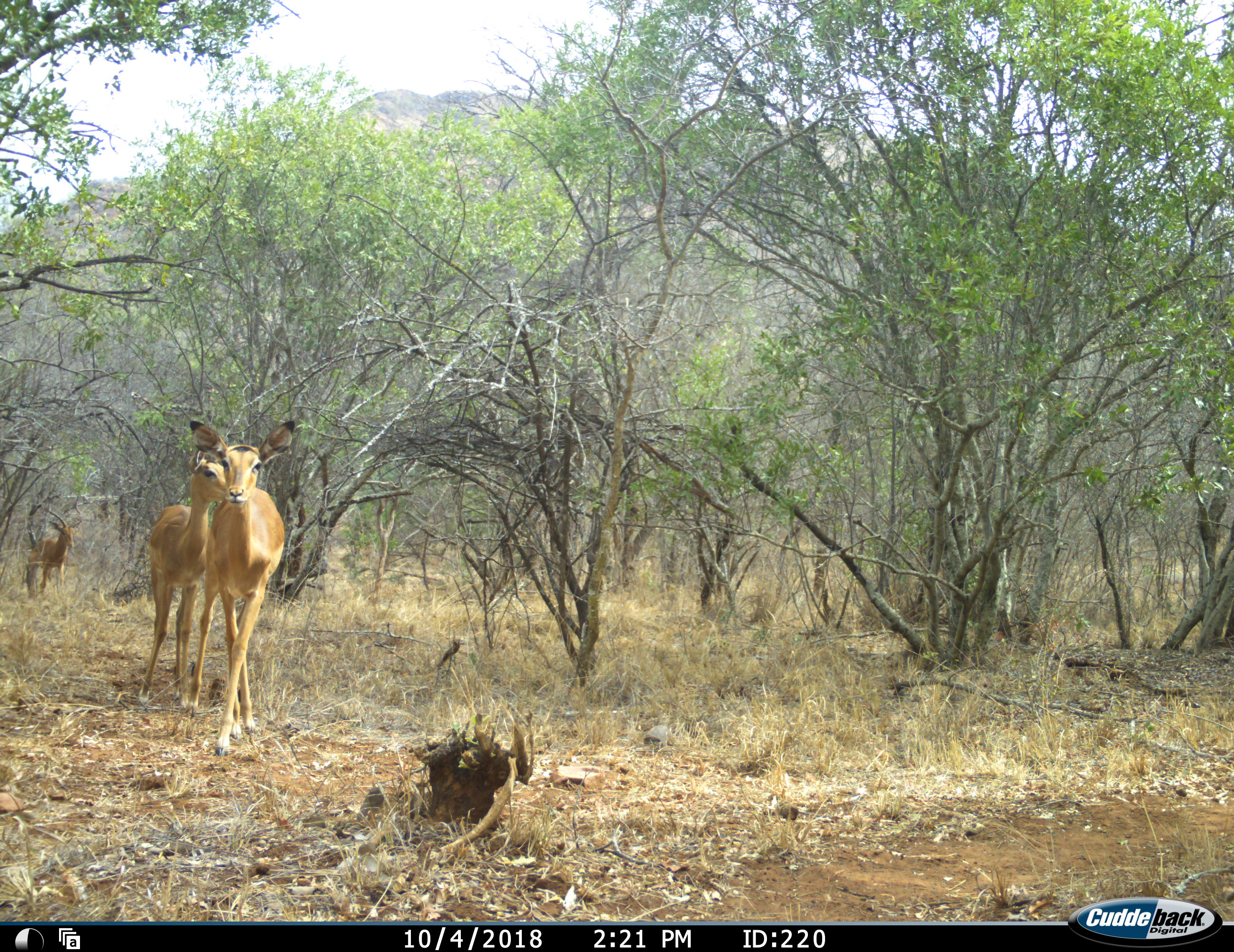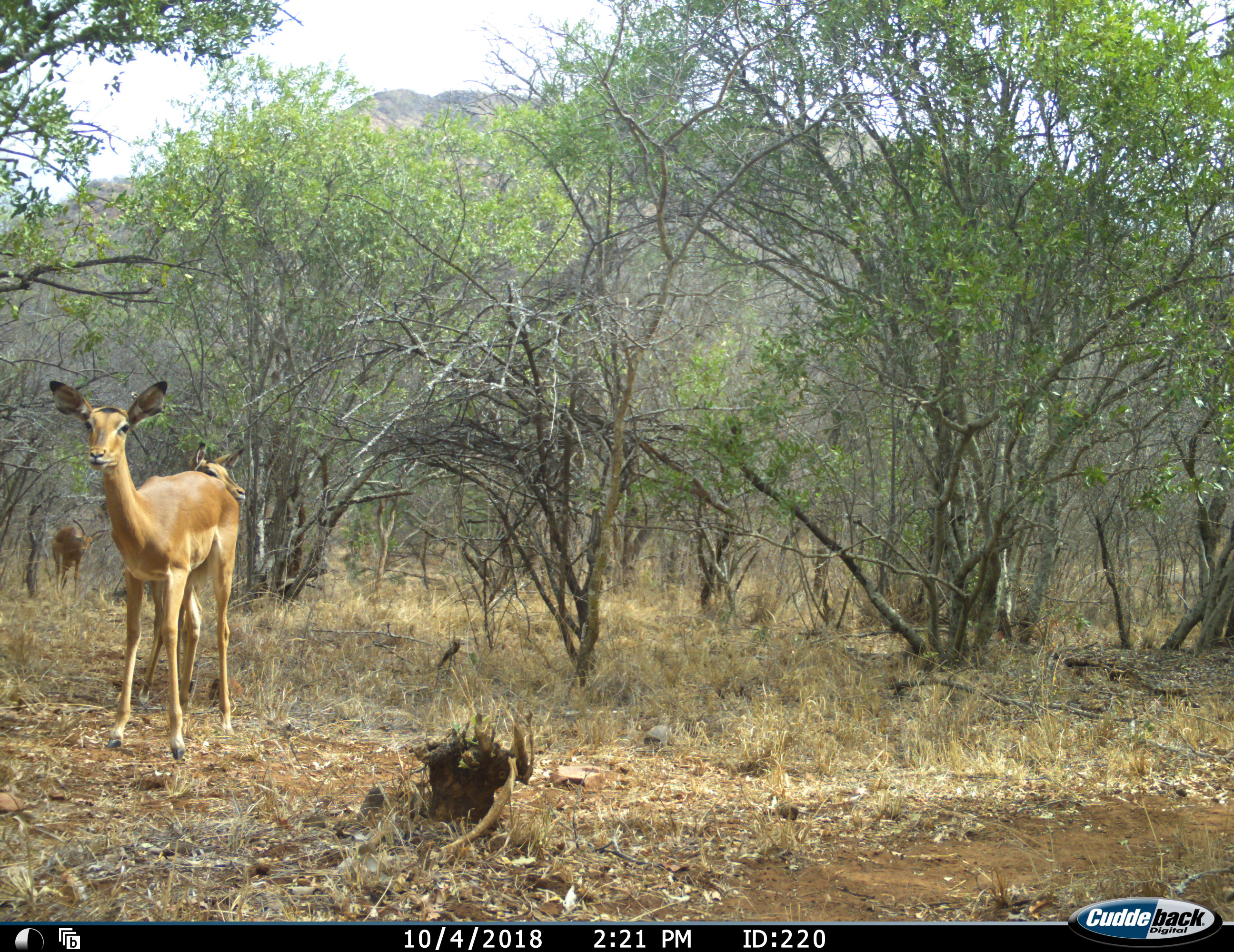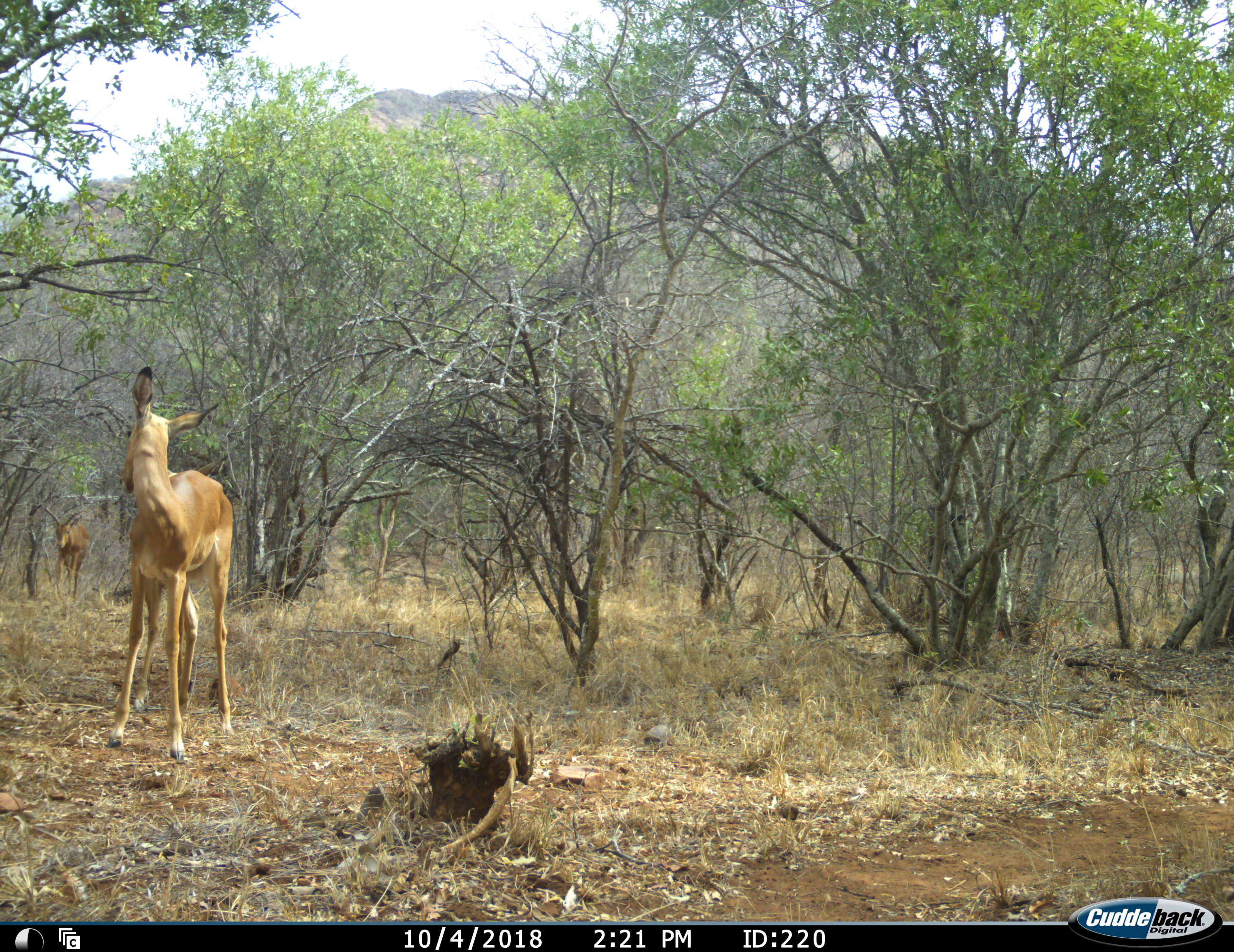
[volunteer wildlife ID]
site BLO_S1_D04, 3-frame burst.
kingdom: Animalia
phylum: Chordata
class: Mammalia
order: Artiodactyla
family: Bovidae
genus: Aepyceros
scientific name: Aepyceros melampus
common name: impala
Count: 3.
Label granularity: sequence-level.